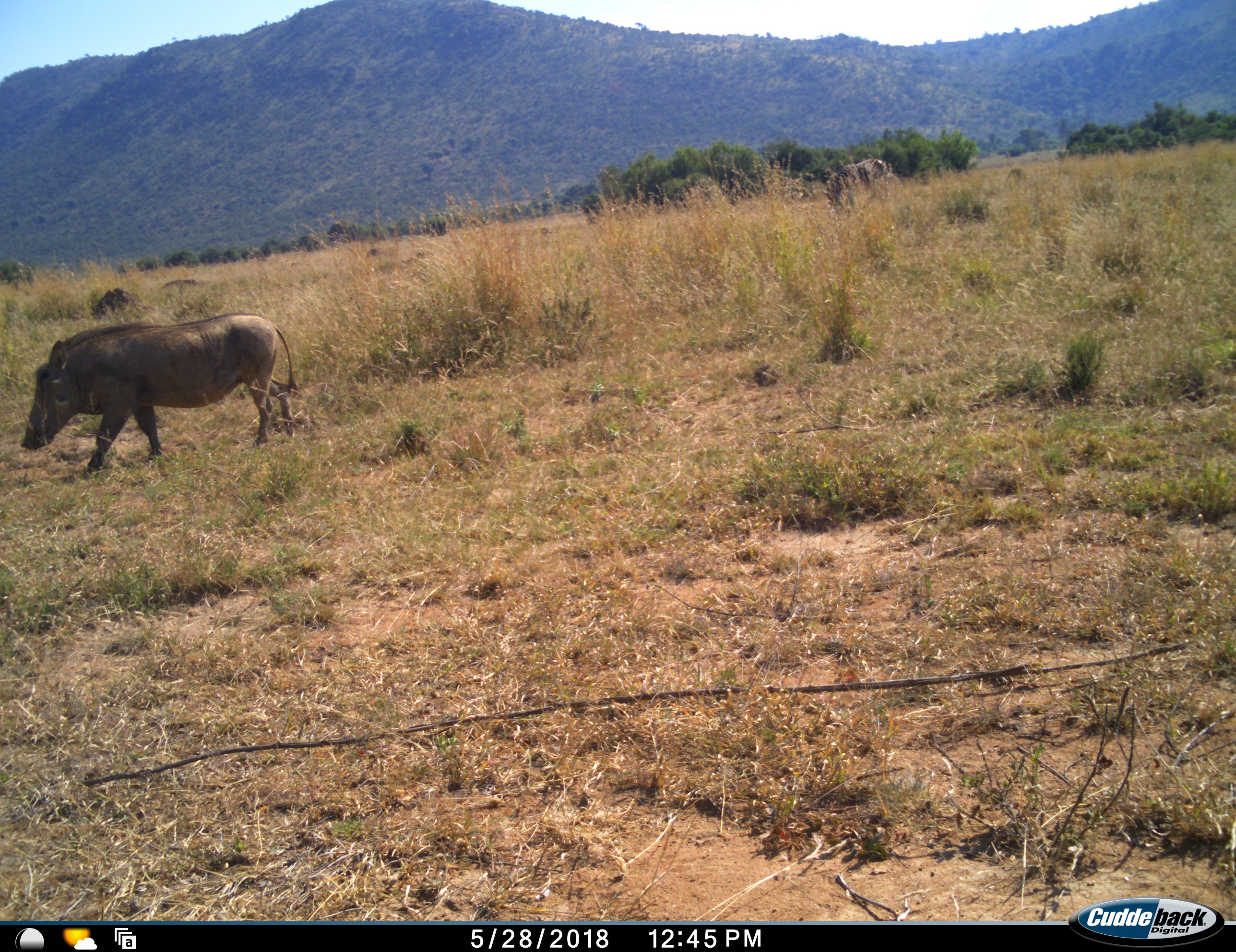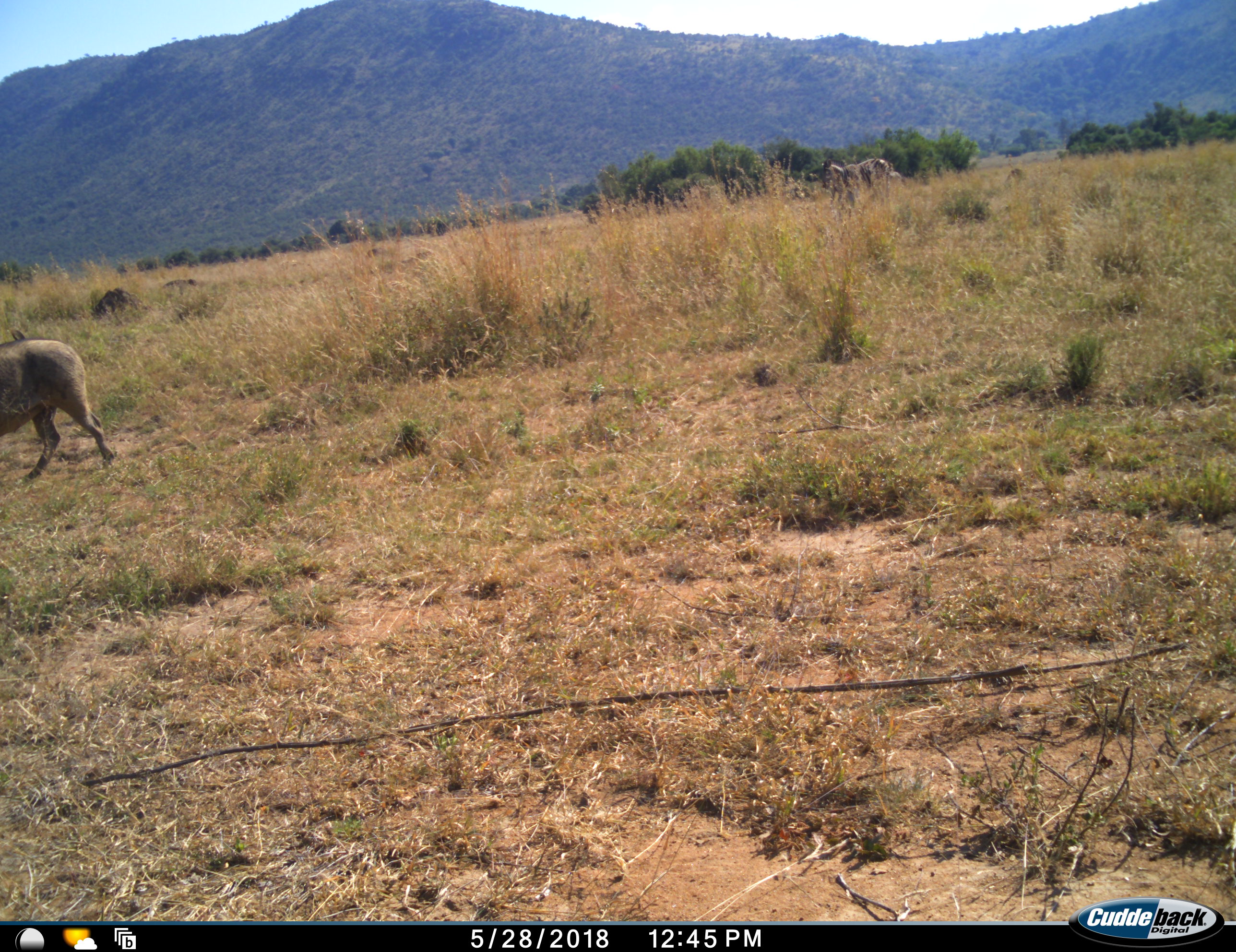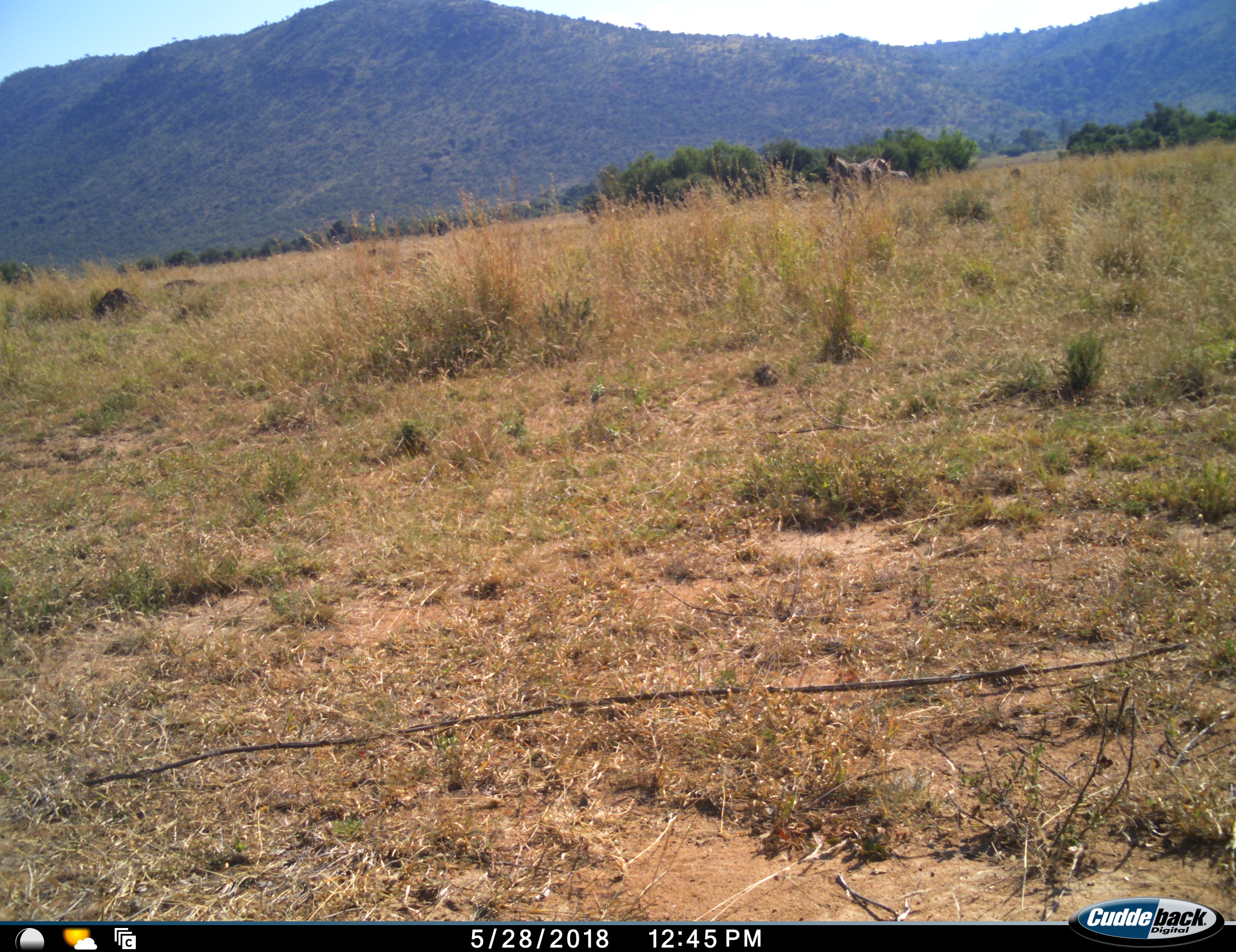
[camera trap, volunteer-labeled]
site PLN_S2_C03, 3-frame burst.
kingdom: Animalia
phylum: Chordata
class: Mammalia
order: Artiodactyla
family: Suidae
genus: Phacochoerus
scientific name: Phacochoerus africanus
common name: warthog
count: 1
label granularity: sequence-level